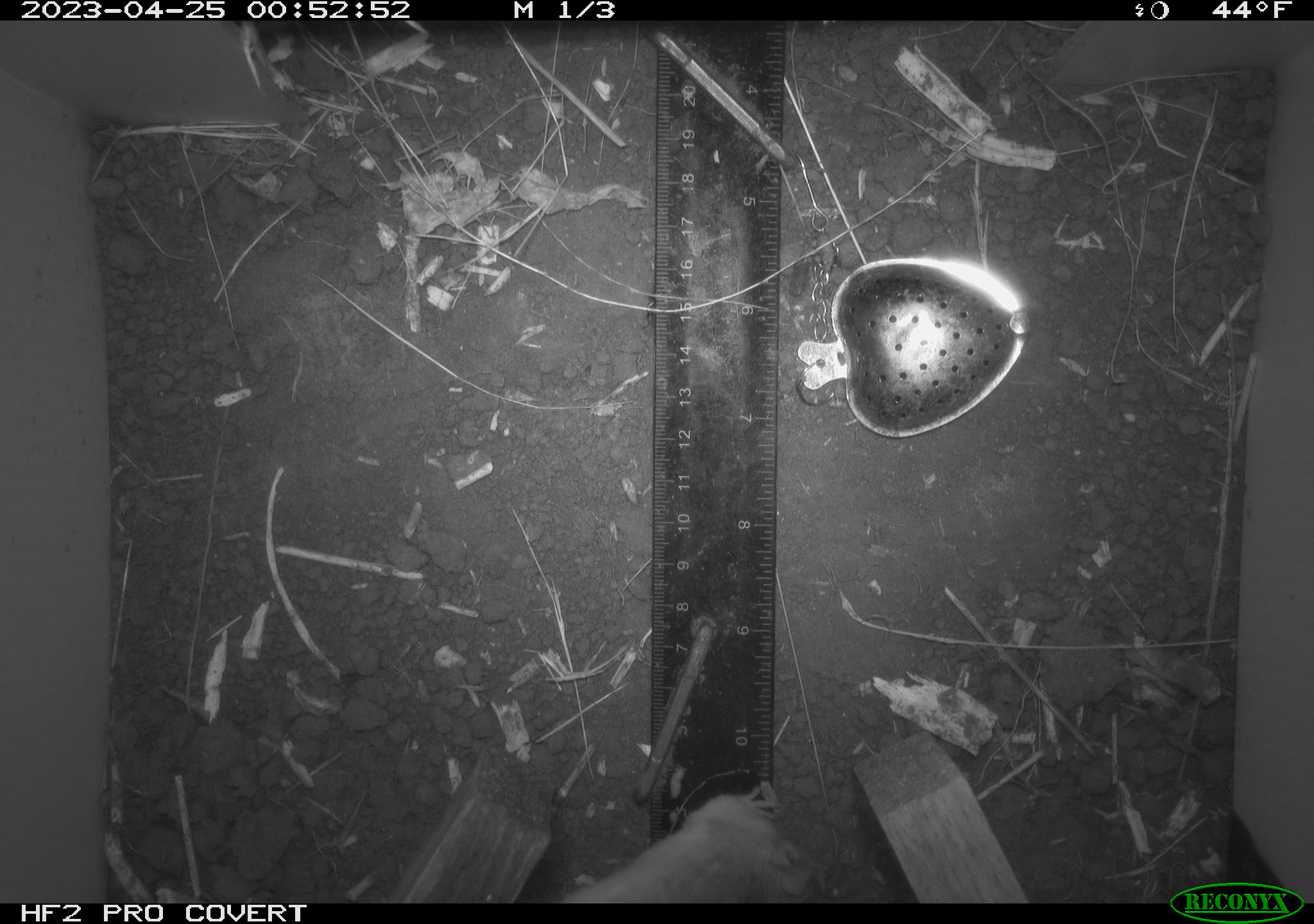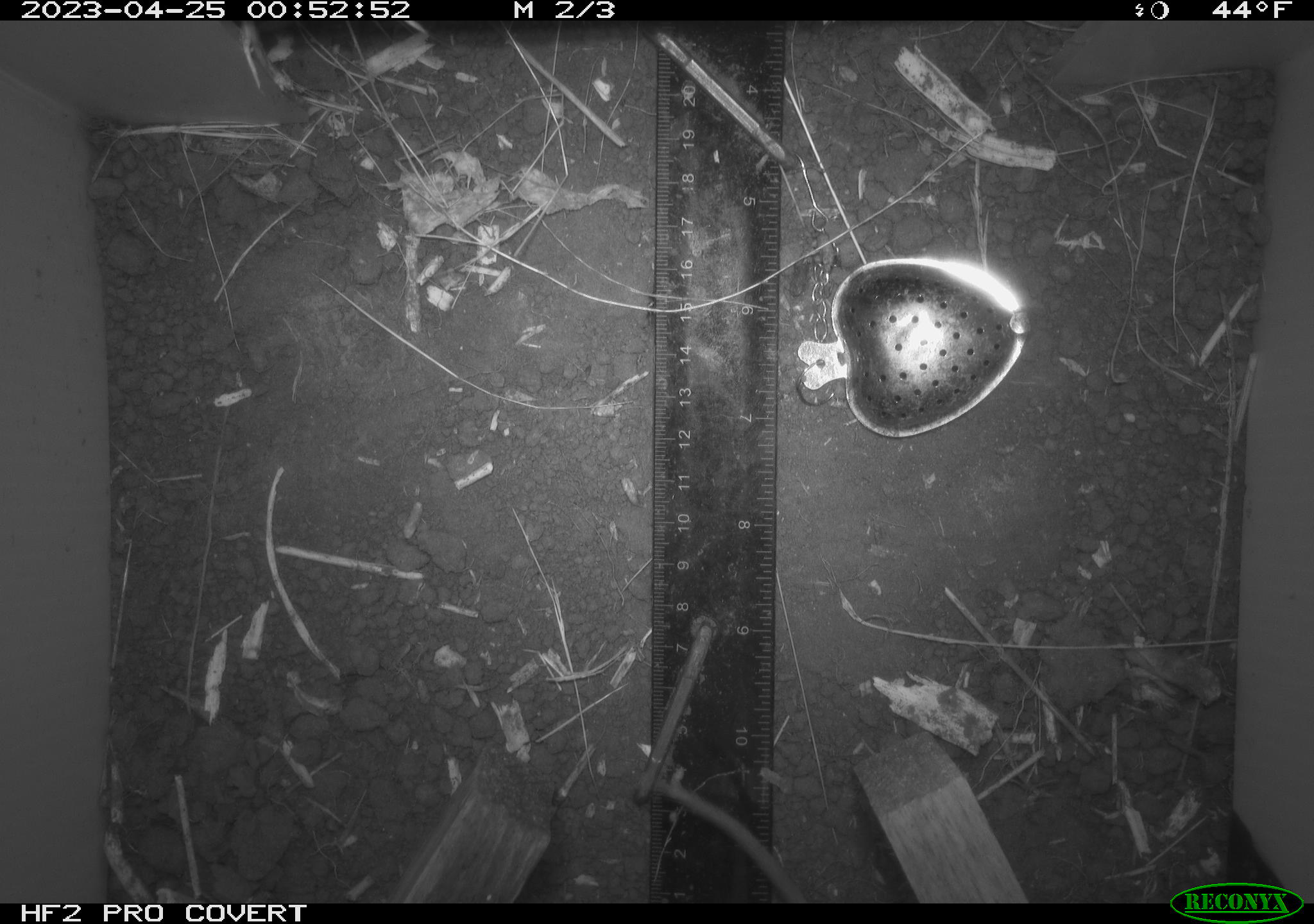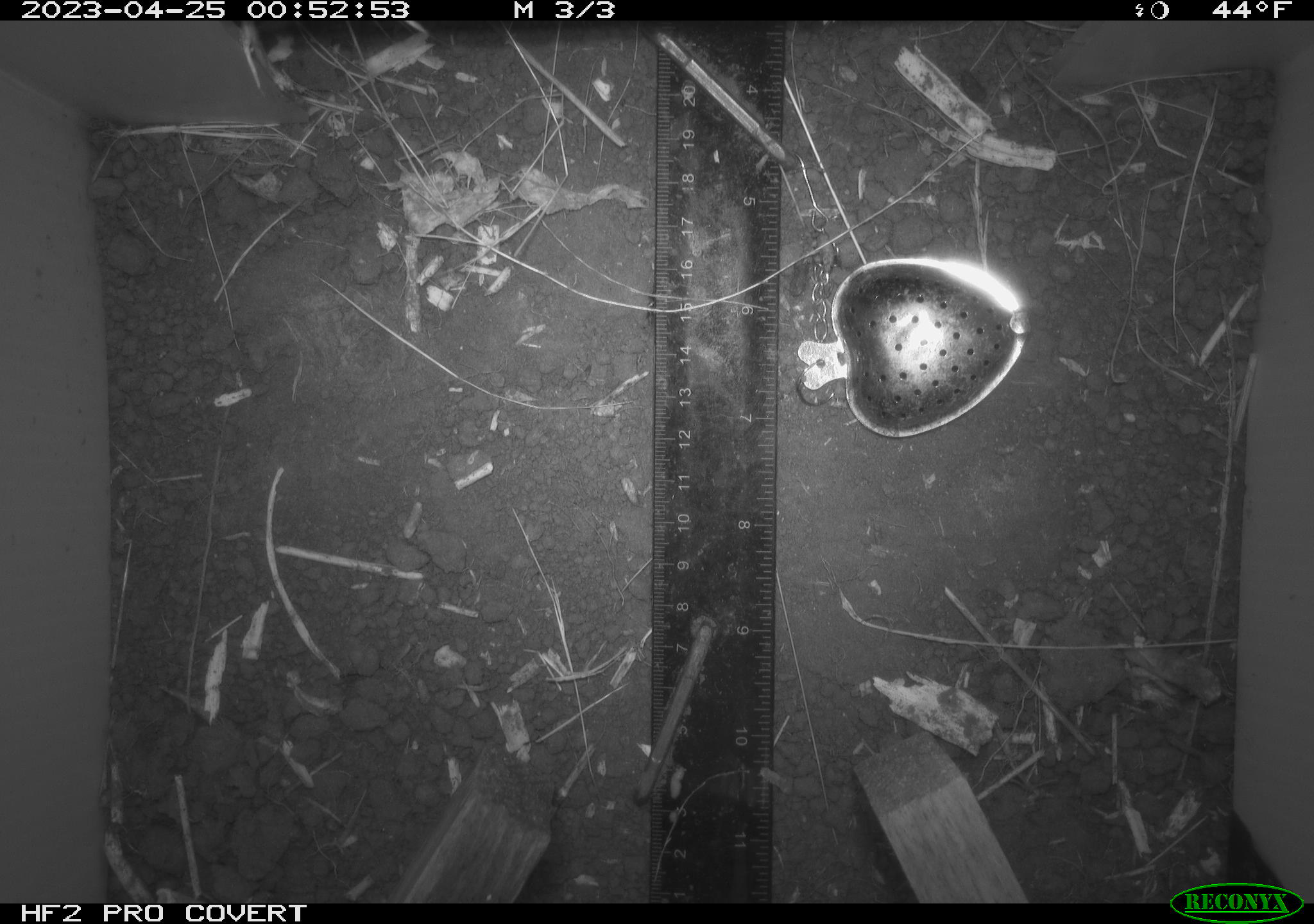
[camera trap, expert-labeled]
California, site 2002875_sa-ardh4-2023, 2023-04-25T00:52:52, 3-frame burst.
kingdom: Animalia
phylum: Chordata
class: Mammalia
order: Rodentia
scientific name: Rodentia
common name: mouse species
Mouse species (Rodentia).